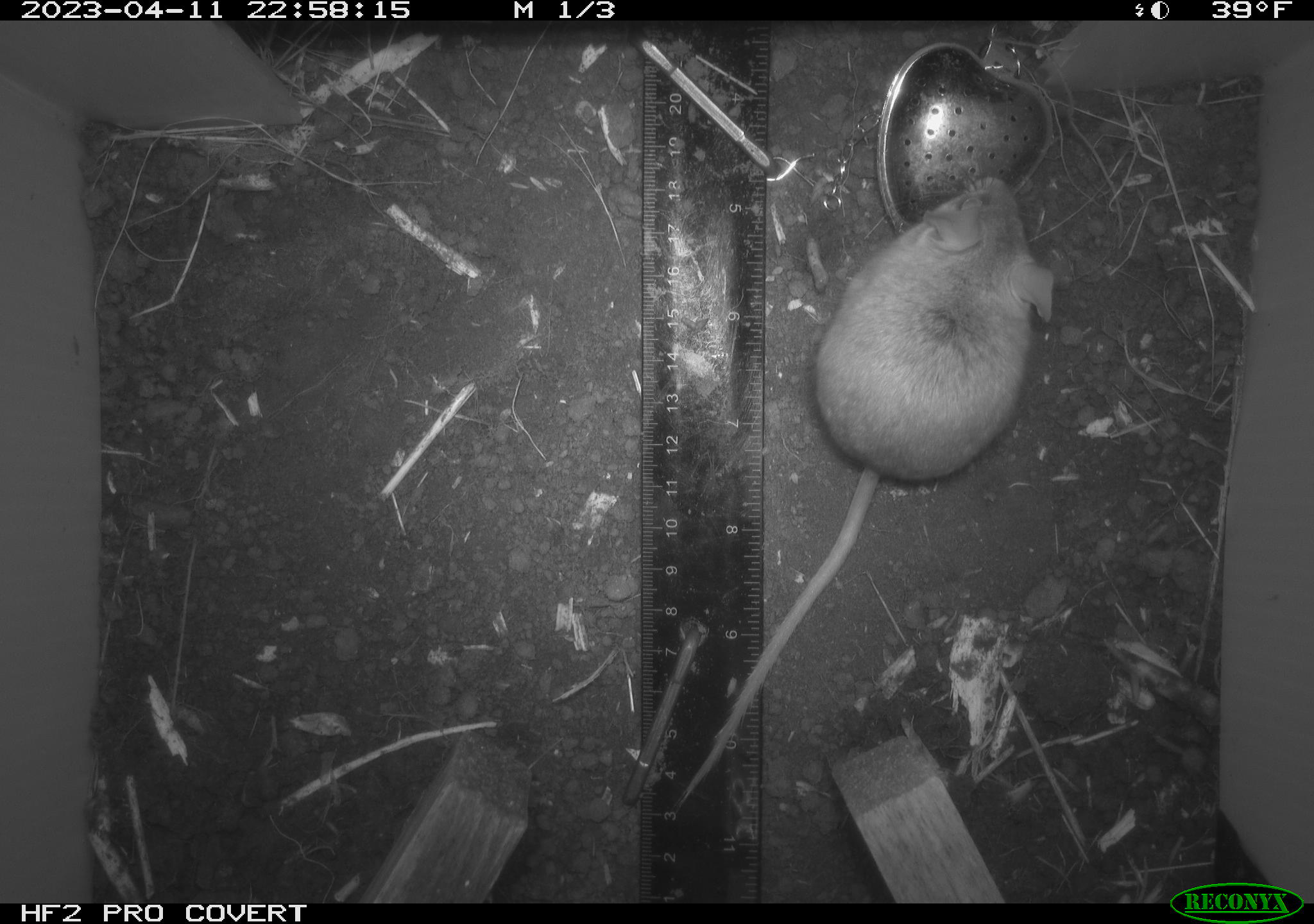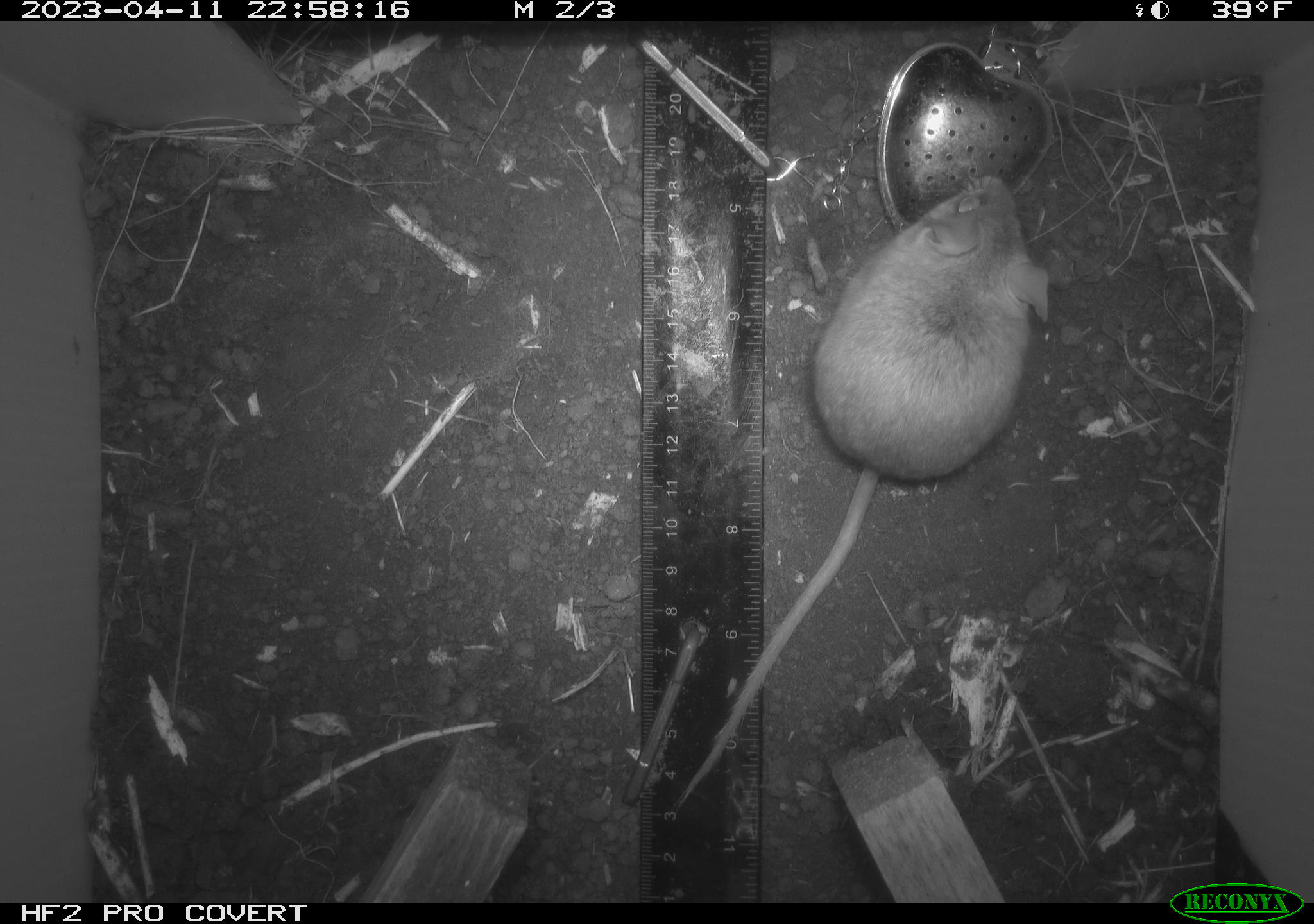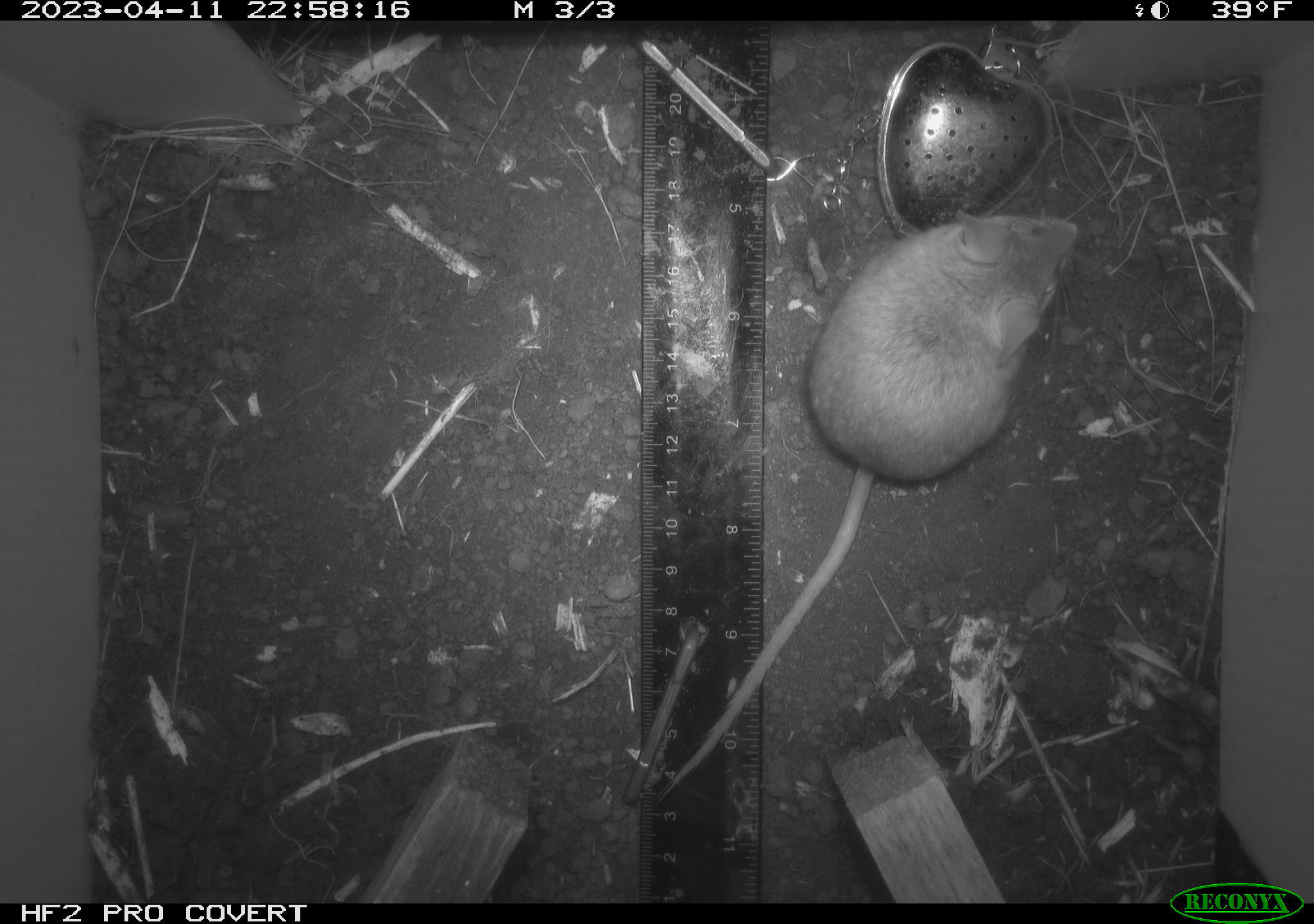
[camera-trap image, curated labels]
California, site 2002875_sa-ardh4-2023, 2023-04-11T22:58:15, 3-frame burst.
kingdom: Animalia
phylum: Chordata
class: Mammalia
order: Rodentia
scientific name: Rodentia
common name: mouse species